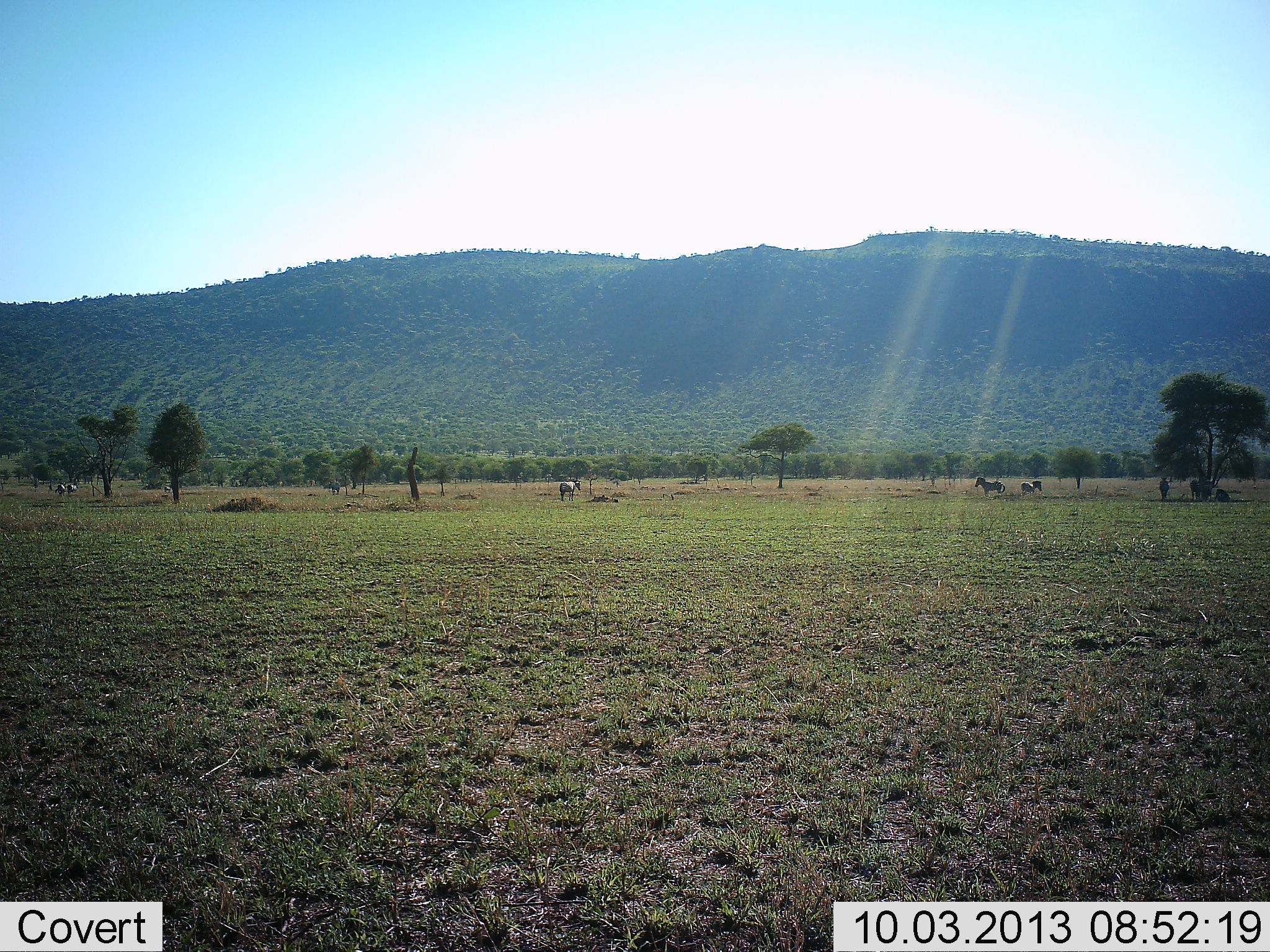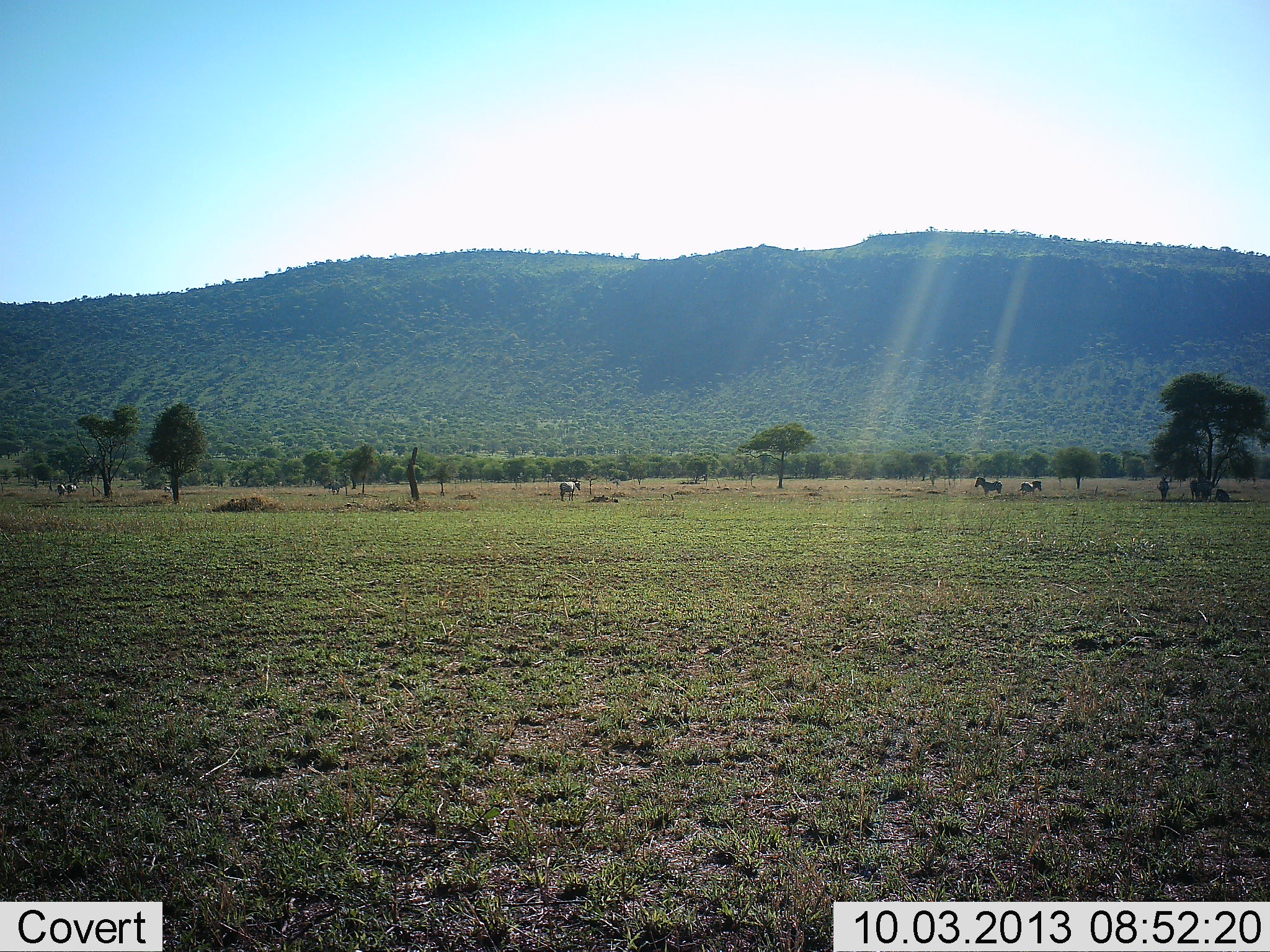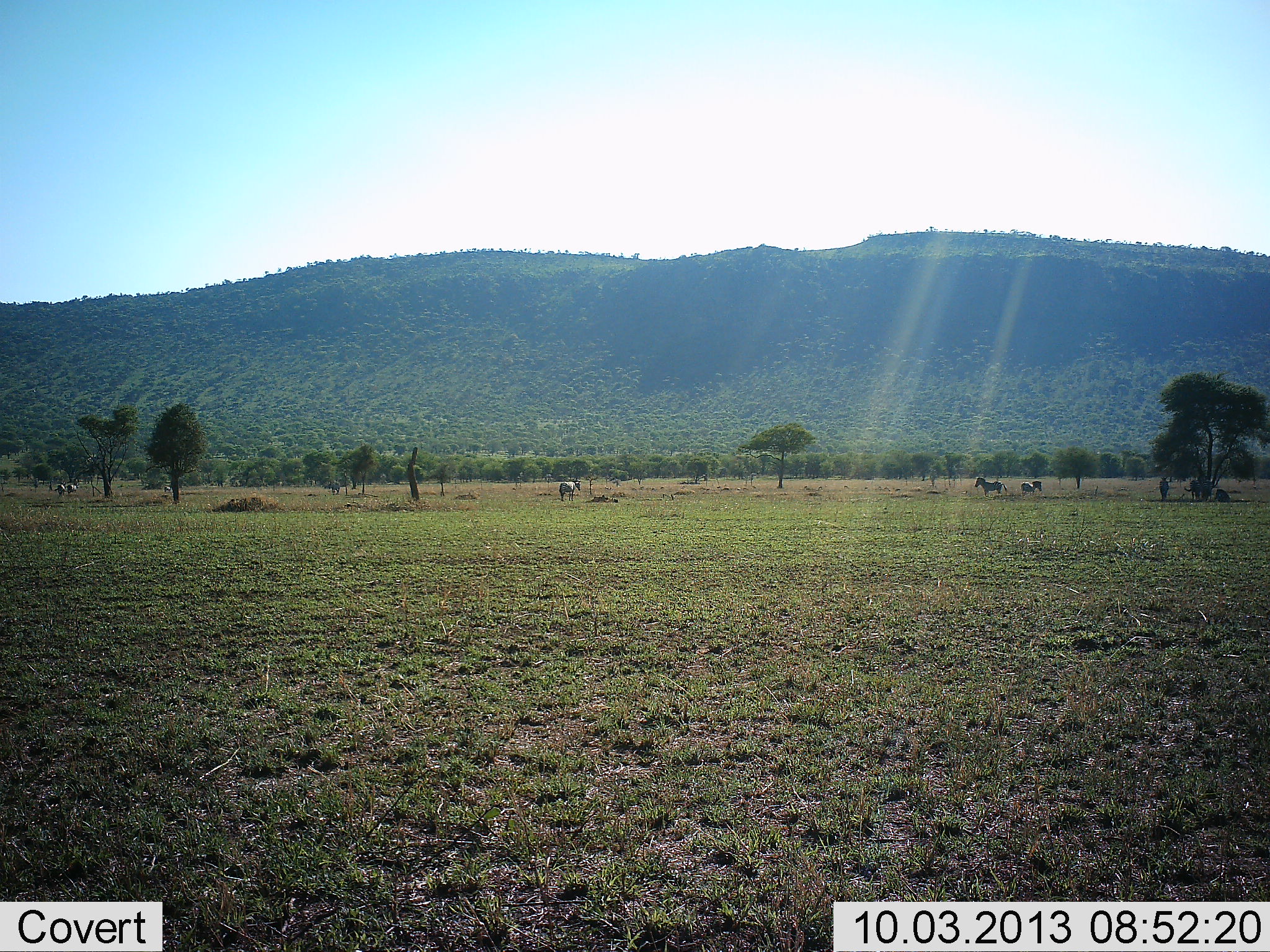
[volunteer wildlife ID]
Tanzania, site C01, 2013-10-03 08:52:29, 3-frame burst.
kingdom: Animalia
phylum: Chordata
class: Mammalia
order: Perissodactyla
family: Equidae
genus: Equus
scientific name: Equus quagga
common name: plains zebra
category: zebra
Zebra (plains zebra) (Equus quagga), count 4. Behavior (volunteer vote fractions): standing 83%, resting 17%, moving 8%, interacting 8%. Young present (vote fraction): 0%. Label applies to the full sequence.